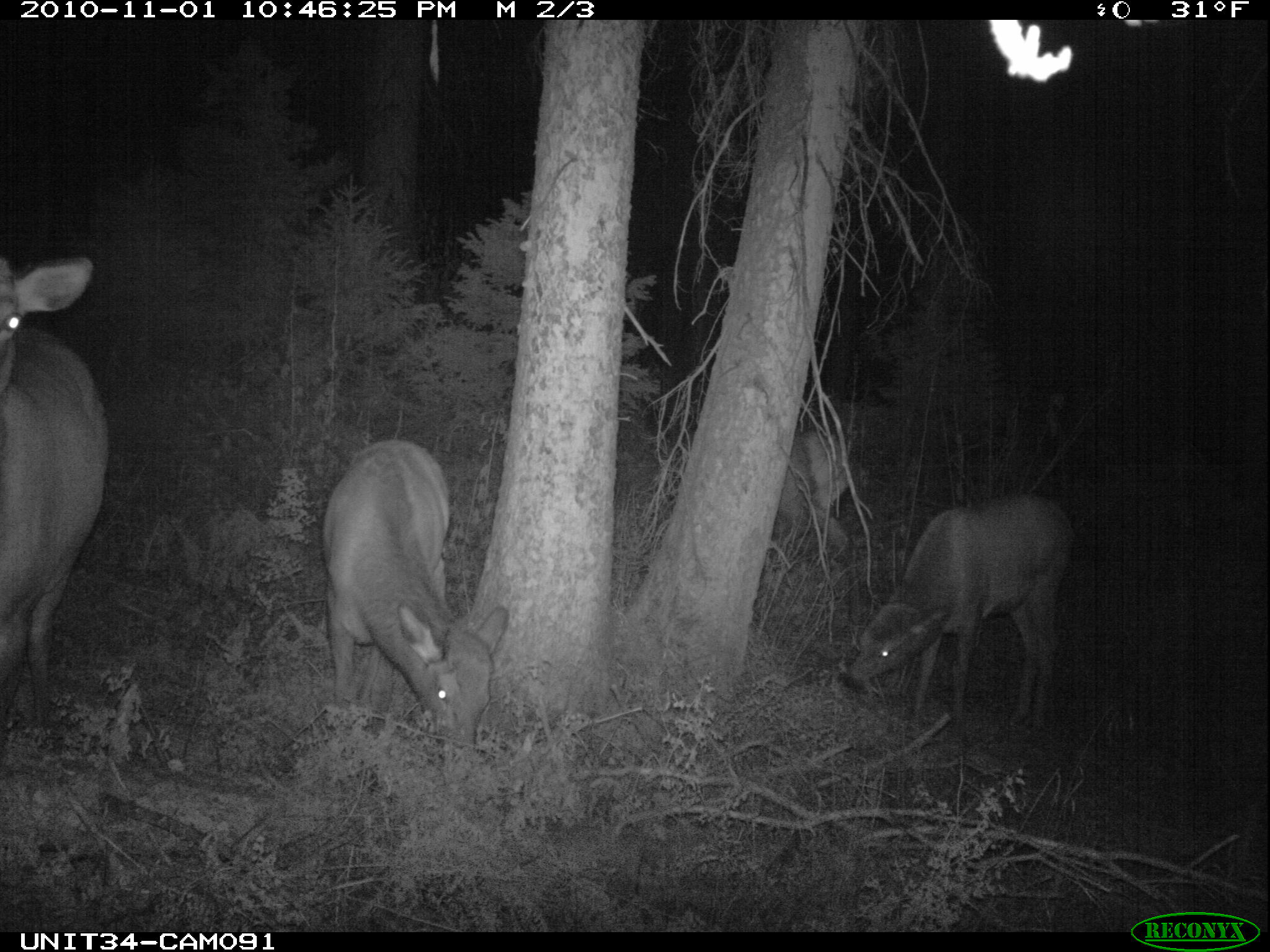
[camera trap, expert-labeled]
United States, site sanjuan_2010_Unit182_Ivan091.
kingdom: Animalia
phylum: Chordata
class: Mammalia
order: Artiodactyla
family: Cervidae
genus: Cervus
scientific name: Cervus elaphus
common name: red deer